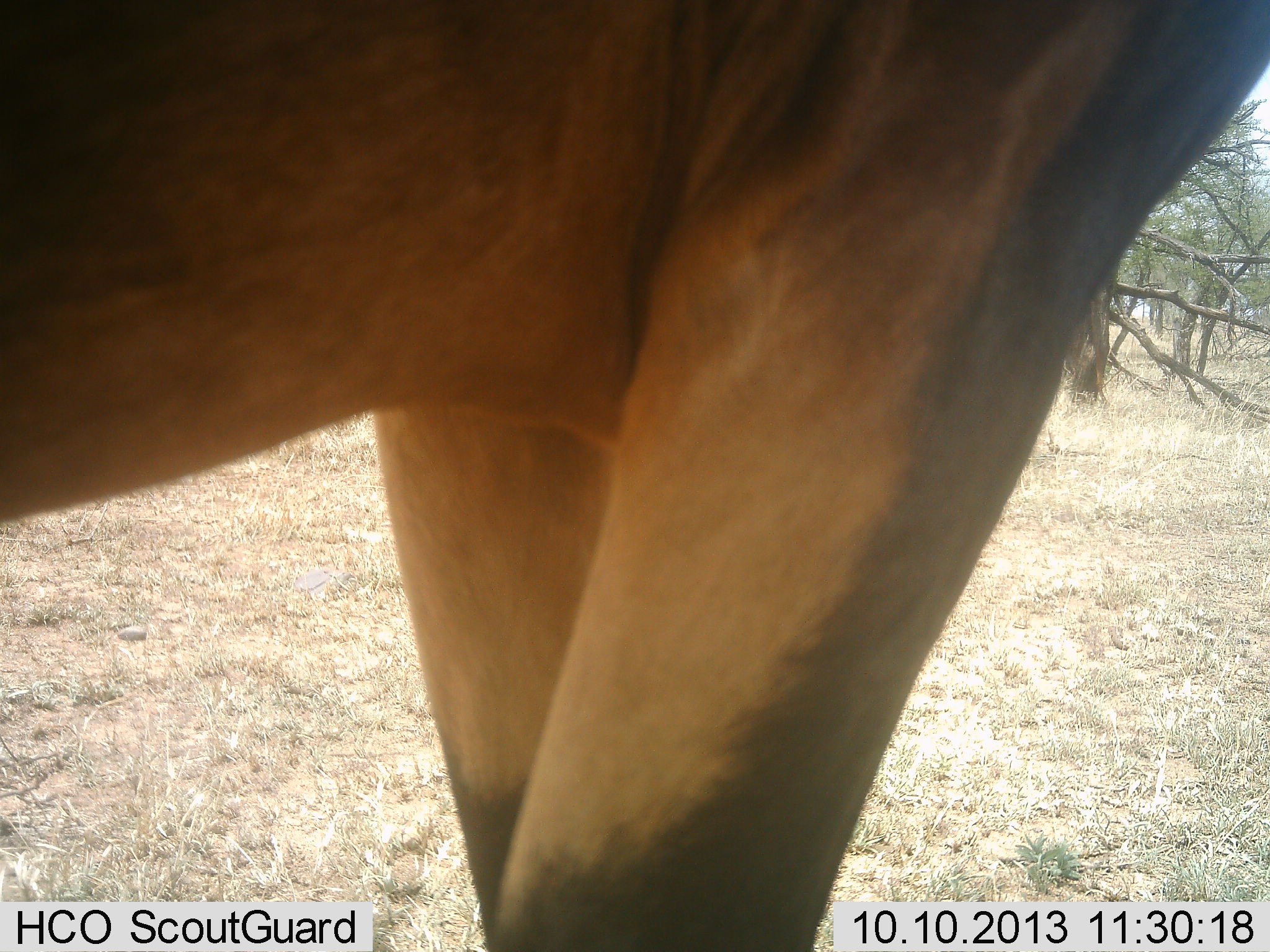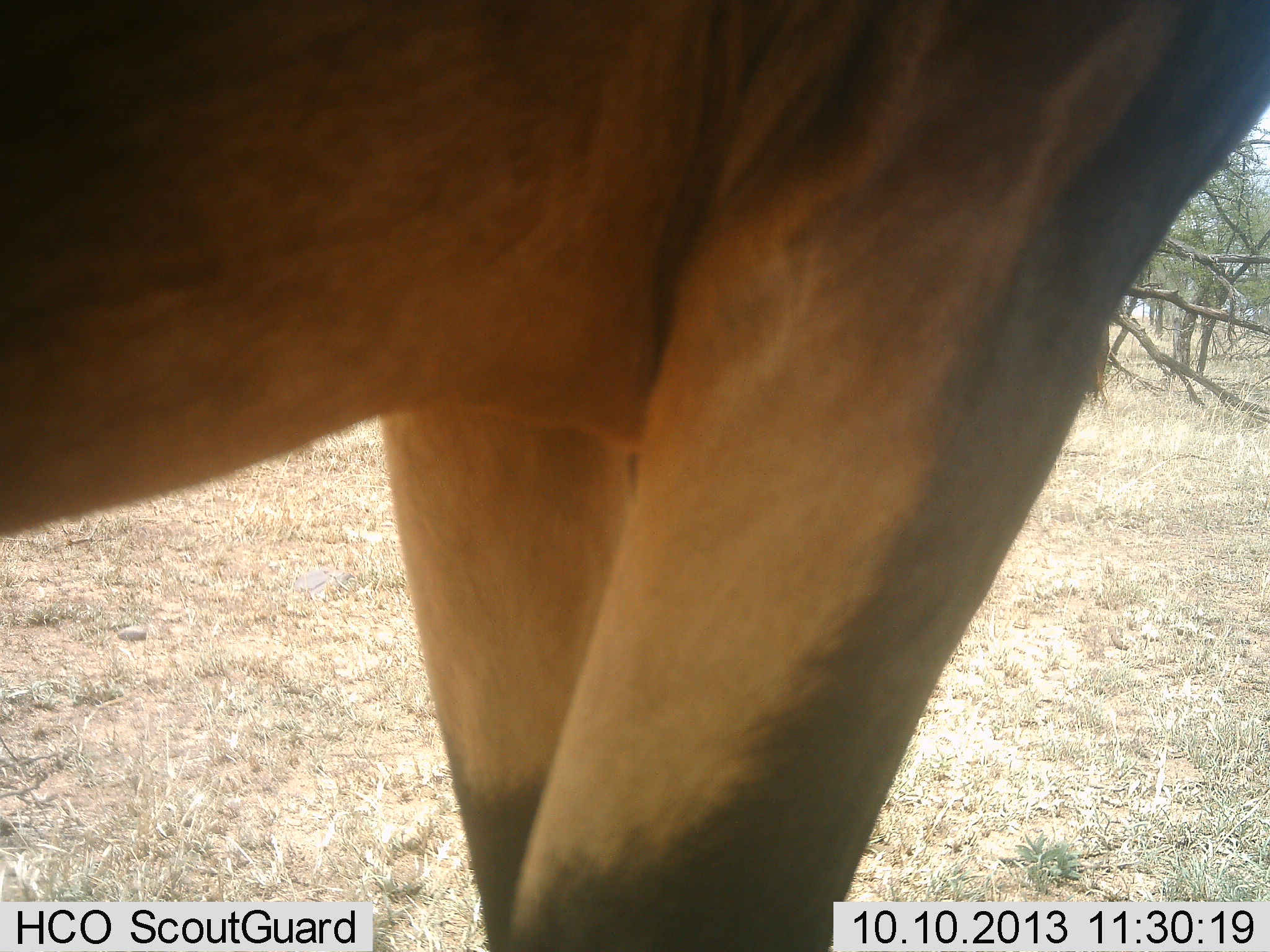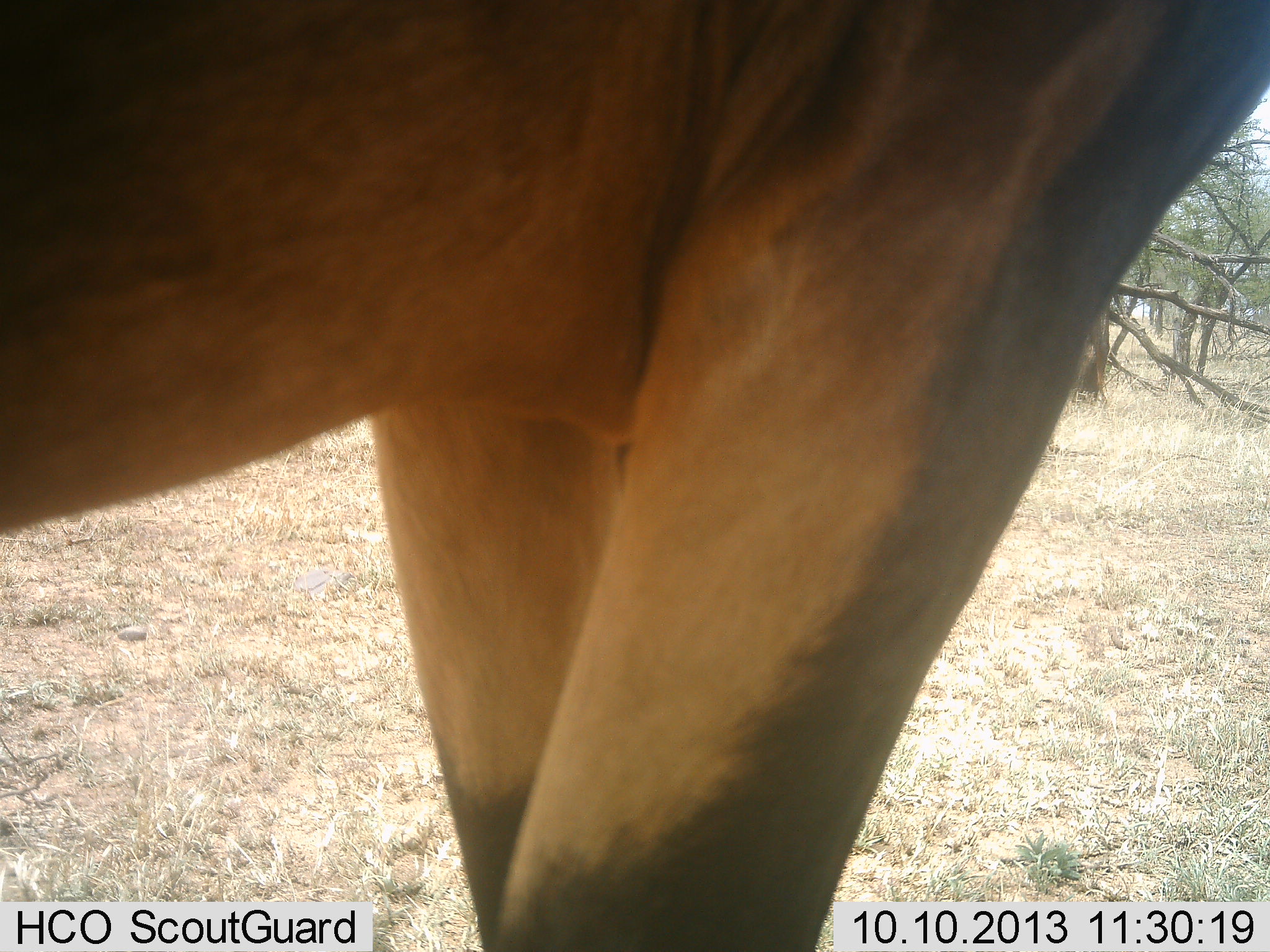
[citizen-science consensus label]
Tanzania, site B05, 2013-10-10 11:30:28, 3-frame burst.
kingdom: Animalia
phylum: Chordata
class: Mammalia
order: Artiodactyla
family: Bovidae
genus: Damaliscus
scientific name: Damaliscus lunatus jimela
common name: topi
Topi (Damaliscus lunatus jimela), count 1. Behavior (volunteer vote fractions): standing 100%, resting 0%, moving 0%, interacting 0%. Young present (vote fraction): 0%. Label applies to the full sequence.